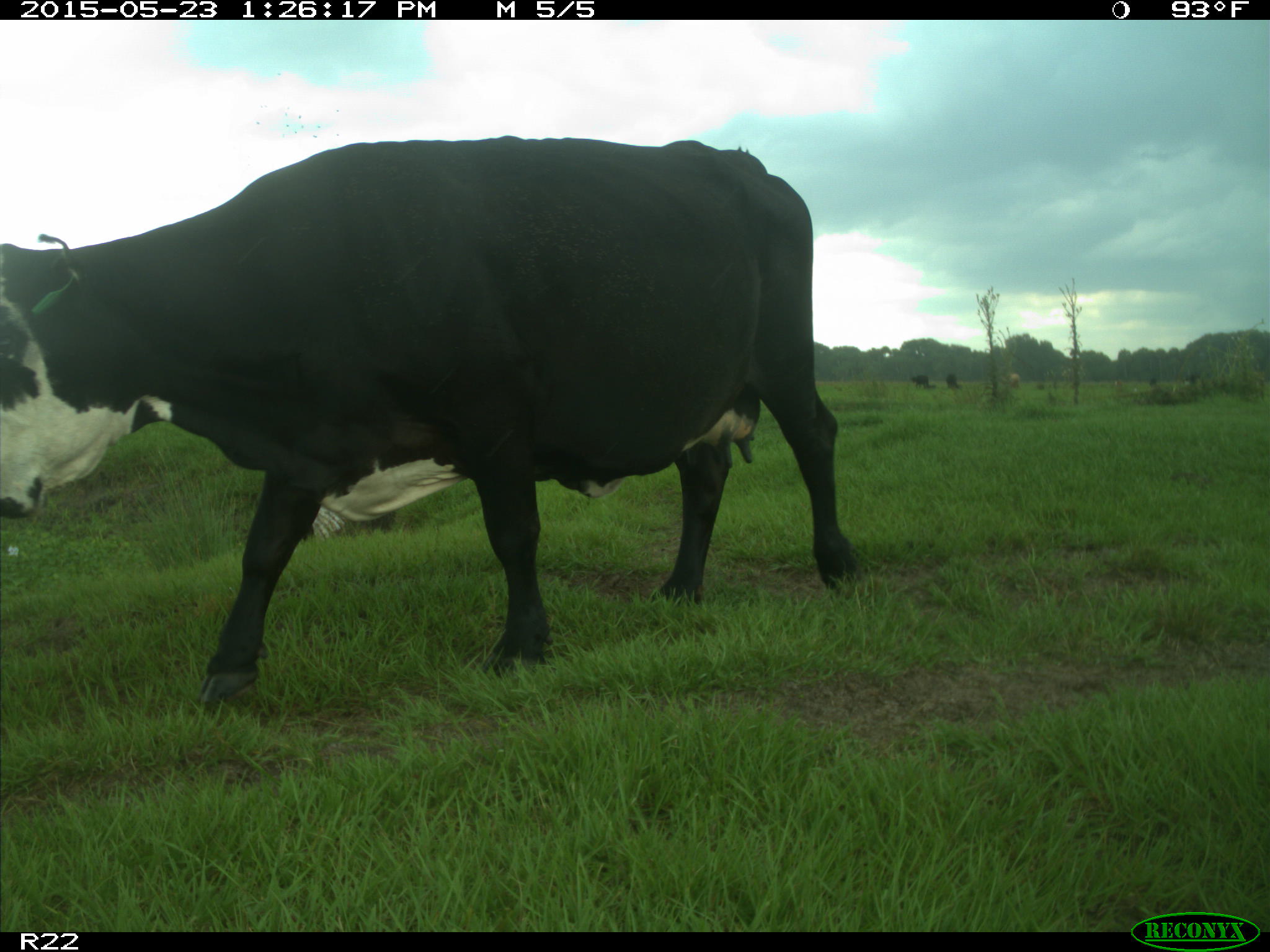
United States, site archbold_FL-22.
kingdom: Animalia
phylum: Chordata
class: Mammalia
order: Artiodactyla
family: Bovidae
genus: Bos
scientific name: Bos taurus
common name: domestic cow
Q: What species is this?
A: Bos taurus (domestic cow).